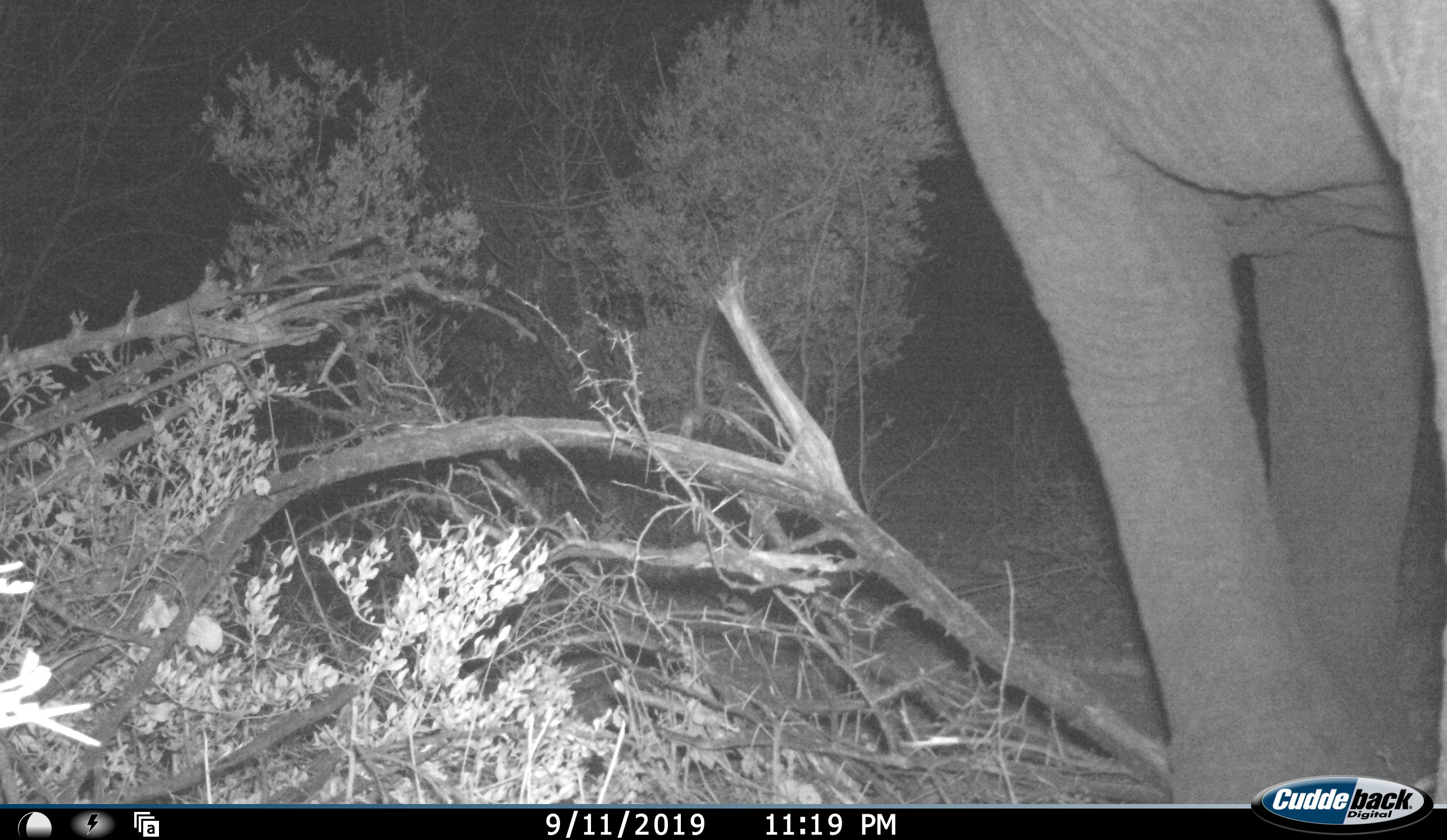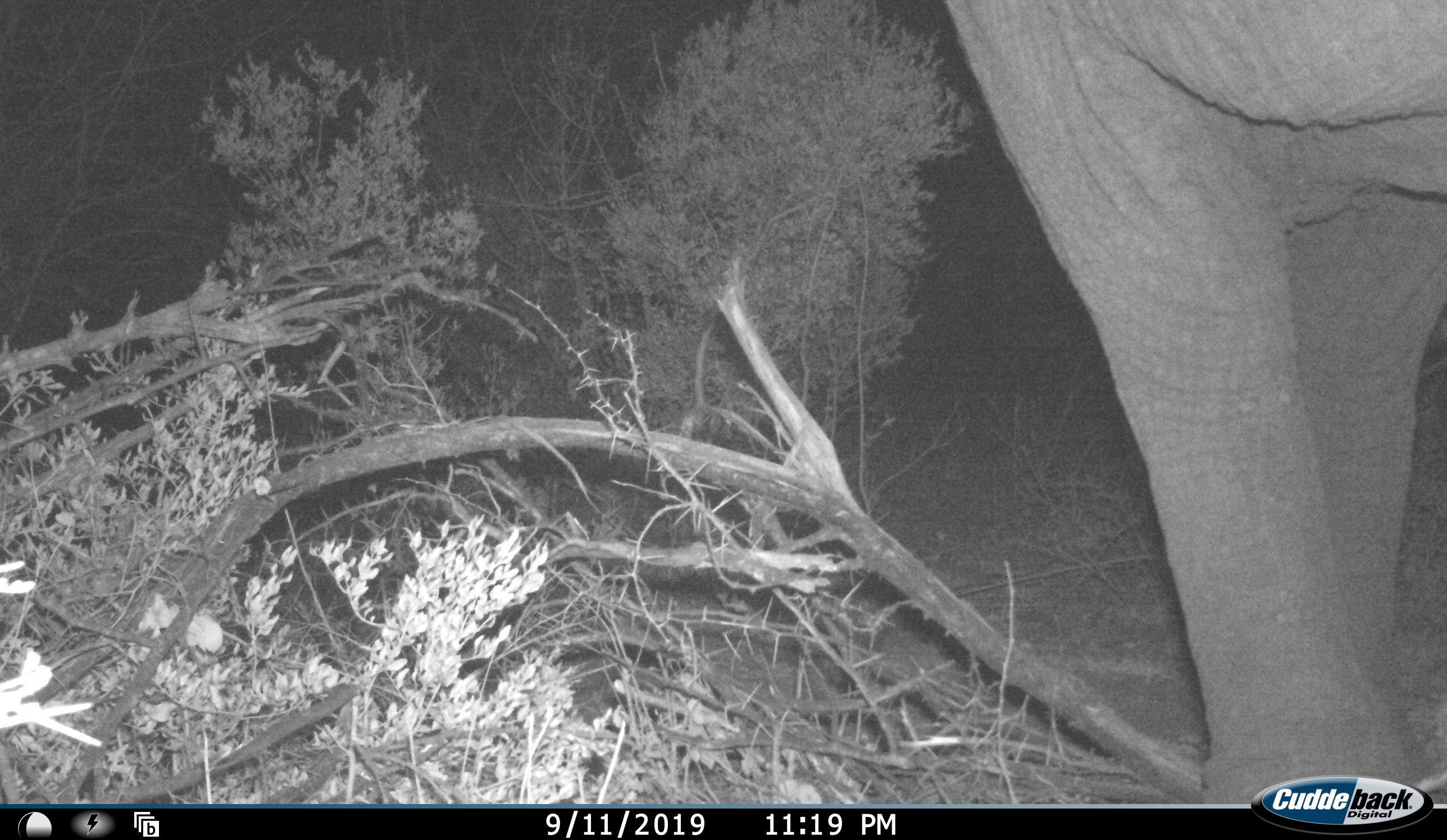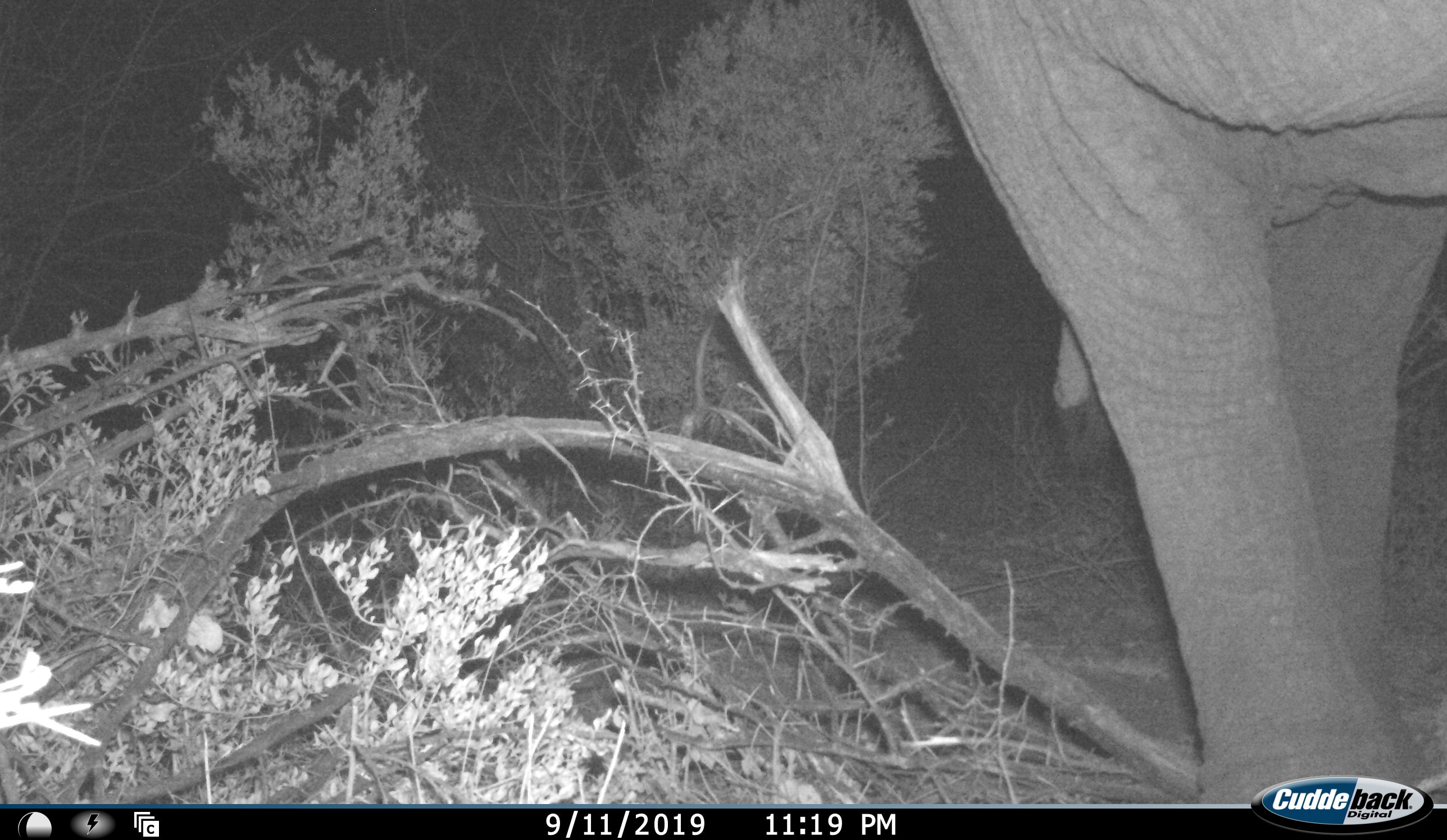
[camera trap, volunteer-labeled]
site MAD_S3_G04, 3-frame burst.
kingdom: Animalia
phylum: Chordata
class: Mammalia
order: Proboscidea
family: Elephantidae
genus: Loxodonta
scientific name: Loxodonta africana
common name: african bush elephant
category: elephant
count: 1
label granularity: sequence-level